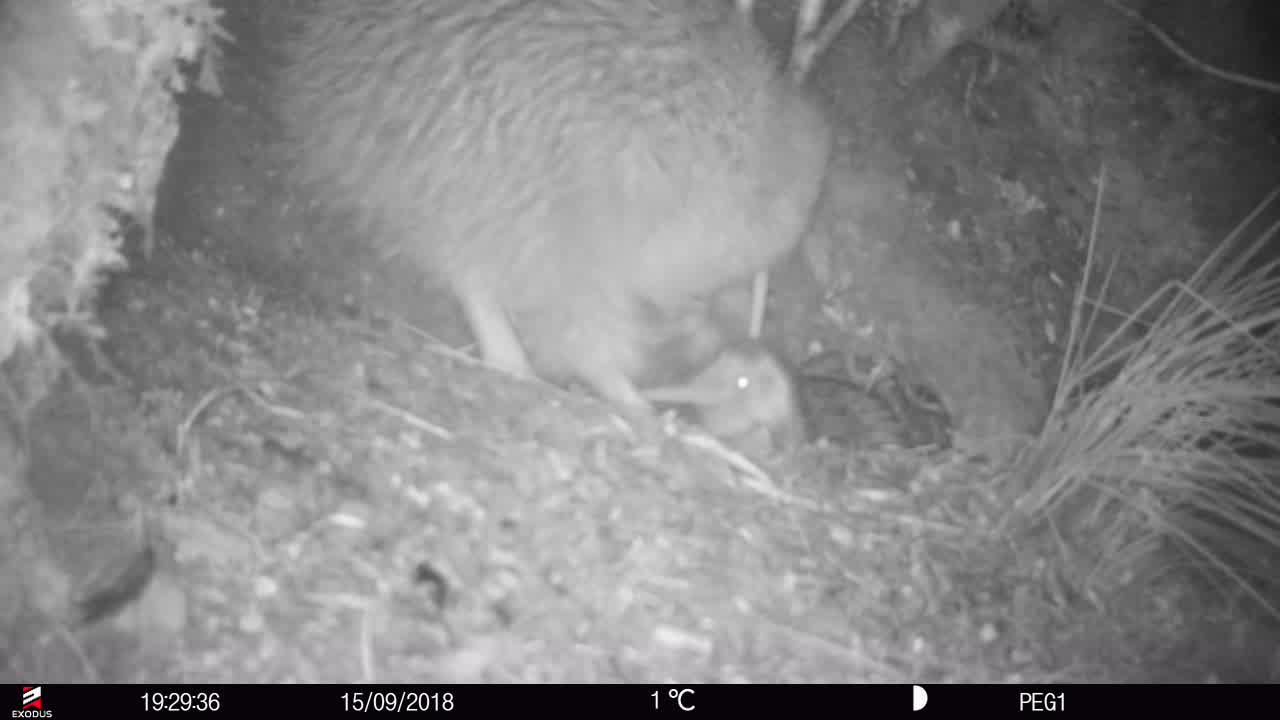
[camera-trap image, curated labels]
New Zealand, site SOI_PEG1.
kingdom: Animalia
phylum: Chordata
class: Aves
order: Apterygiformes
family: Apterygidae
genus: Apteryx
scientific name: Apteryx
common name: kiwi